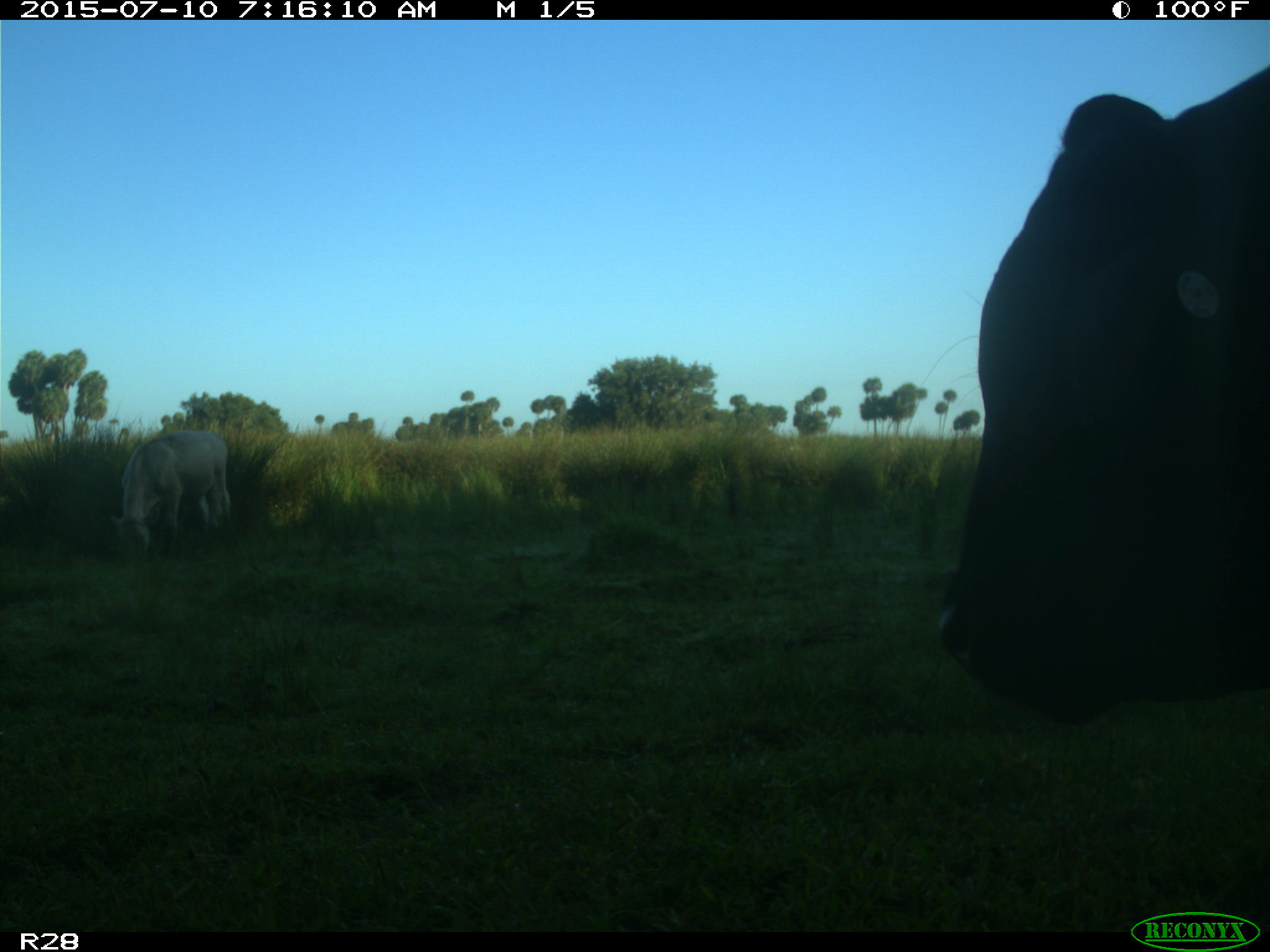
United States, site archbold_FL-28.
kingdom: Animalia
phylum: Chordata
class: Mammalia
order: Artiodactyla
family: Bovidae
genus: Bos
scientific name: Bos taurus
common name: domestic cow